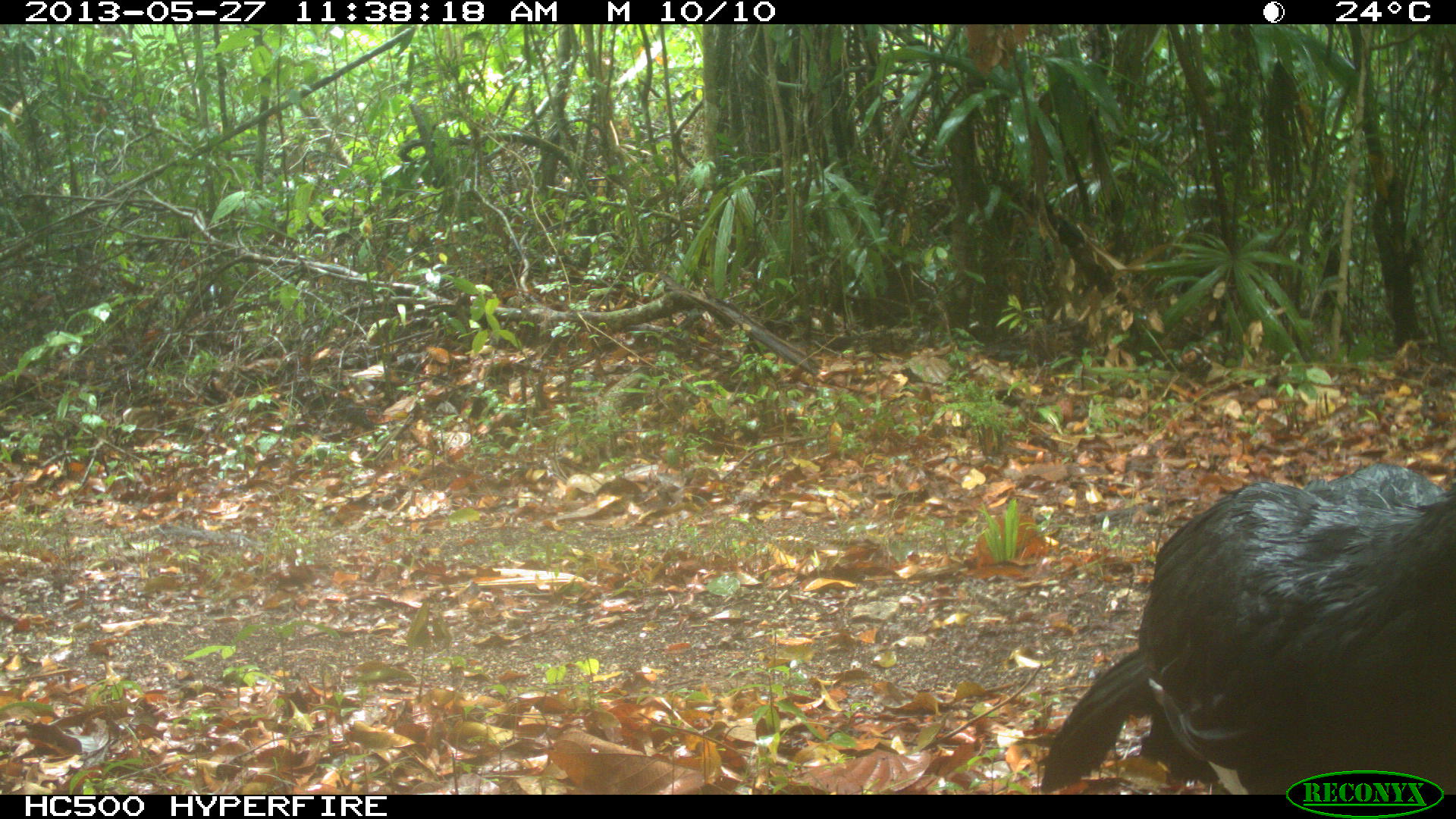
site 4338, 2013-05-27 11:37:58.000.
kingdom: Animalia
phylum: Chordata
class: Aves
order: Galliformes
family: Cracidae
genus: Crax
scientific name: Crax rubra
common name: great curassow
Crax rubra (great curassow), count 1, sex male.